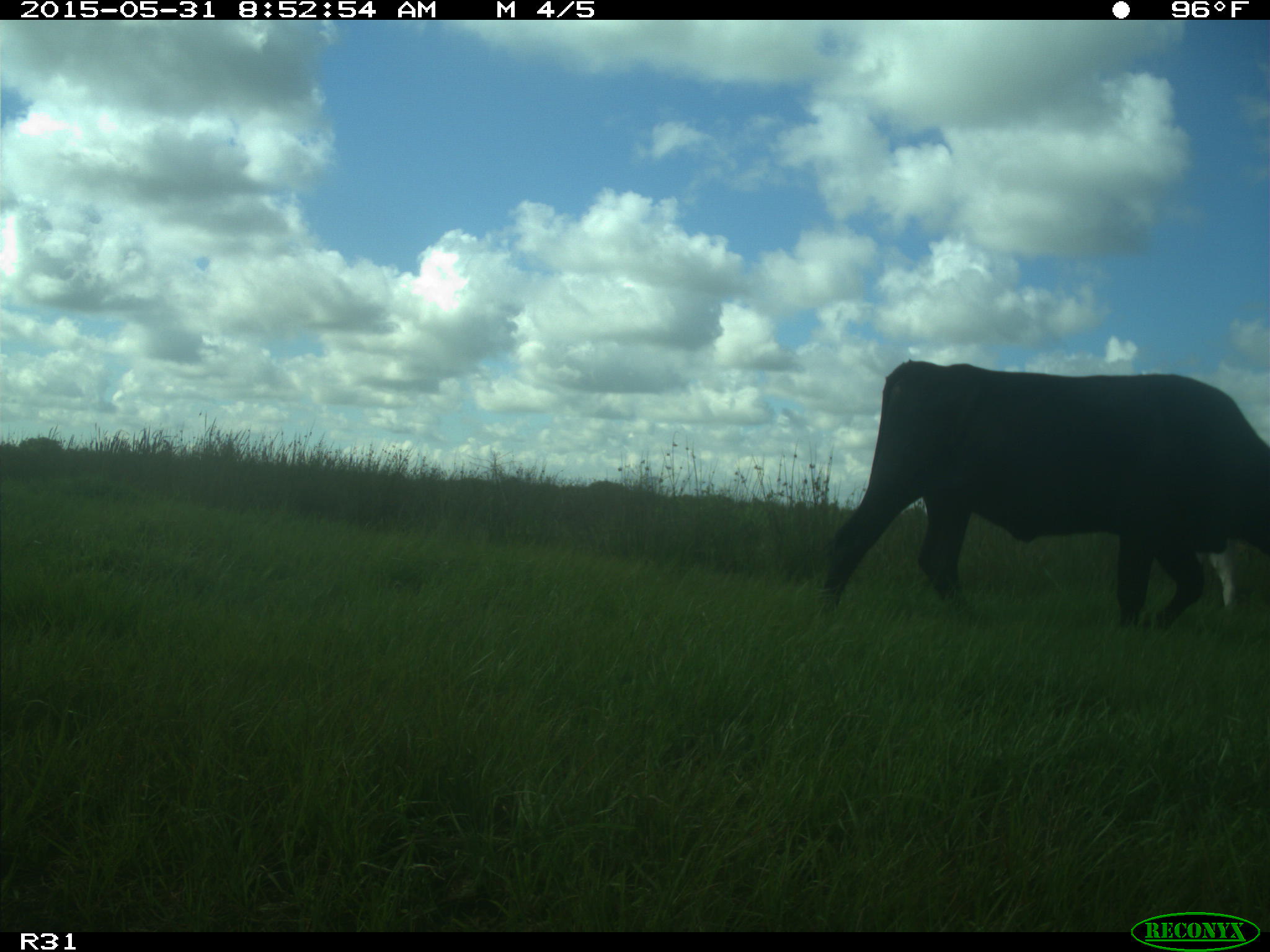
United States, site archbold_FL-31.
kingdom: Animalia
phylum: Chordata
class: Mammalia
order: Artiodactyla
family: Bovidae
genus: Bos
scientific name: Bos taurus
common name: domestic cow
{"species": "Bos taurus (domestic cow)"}